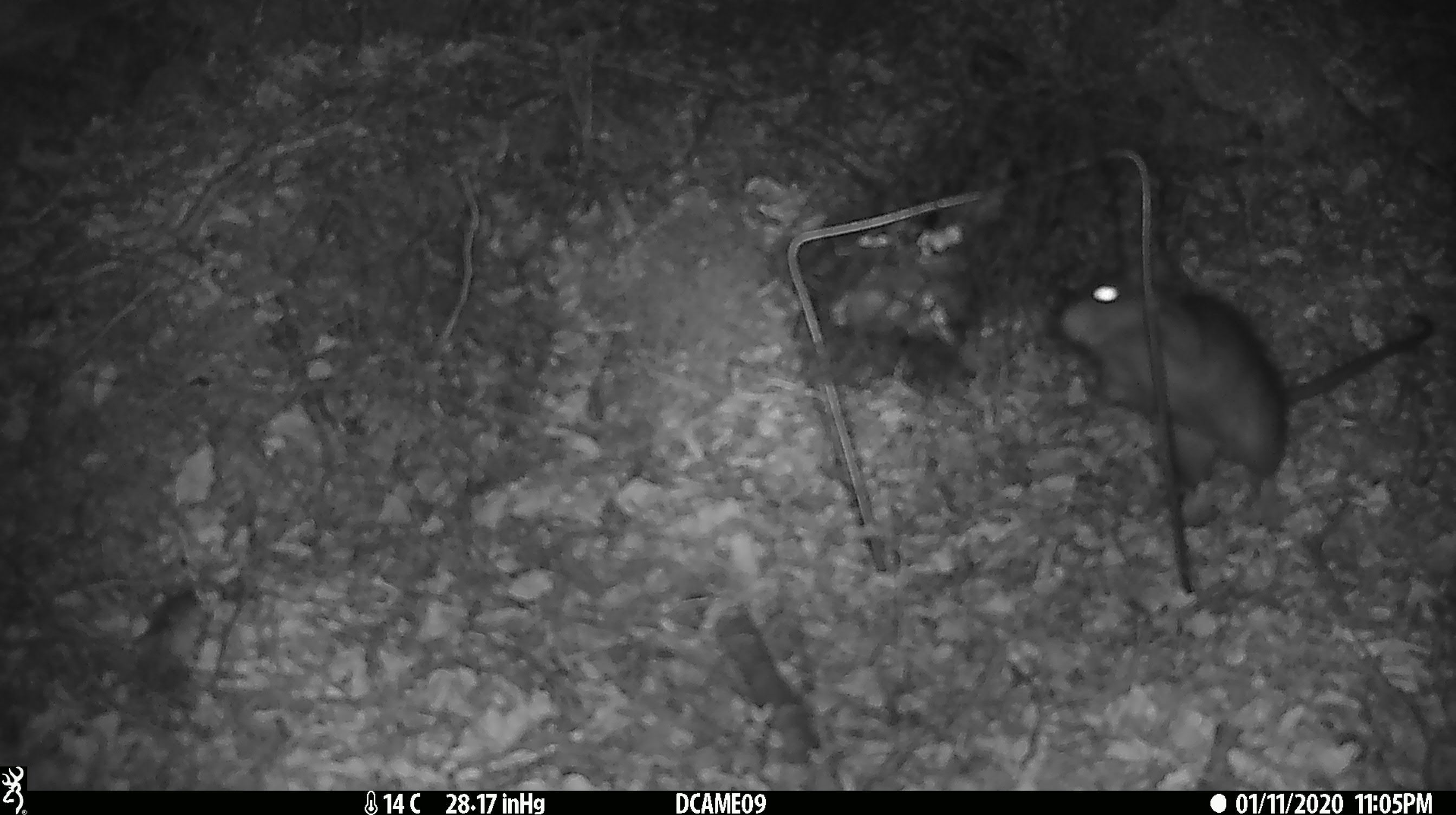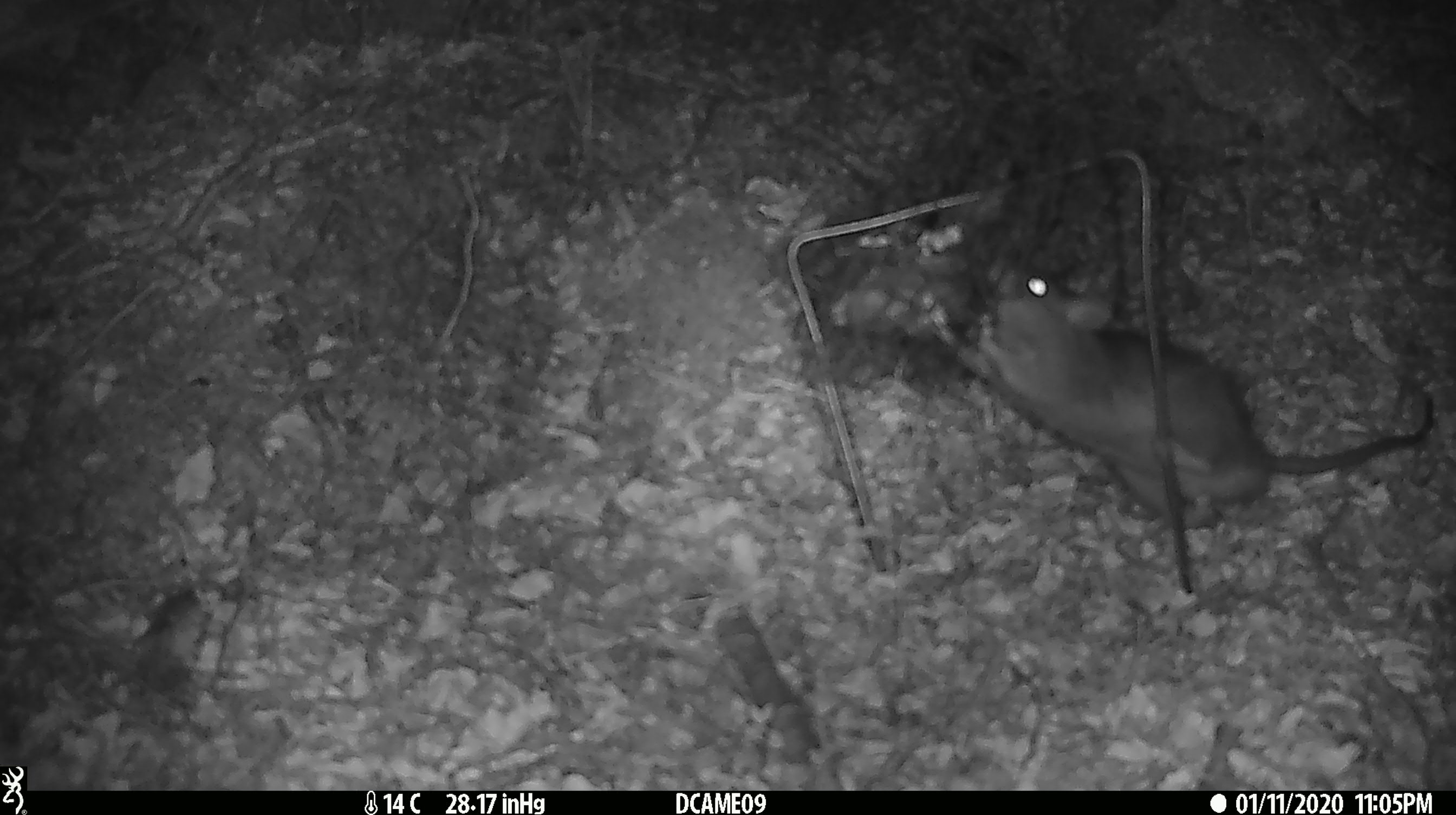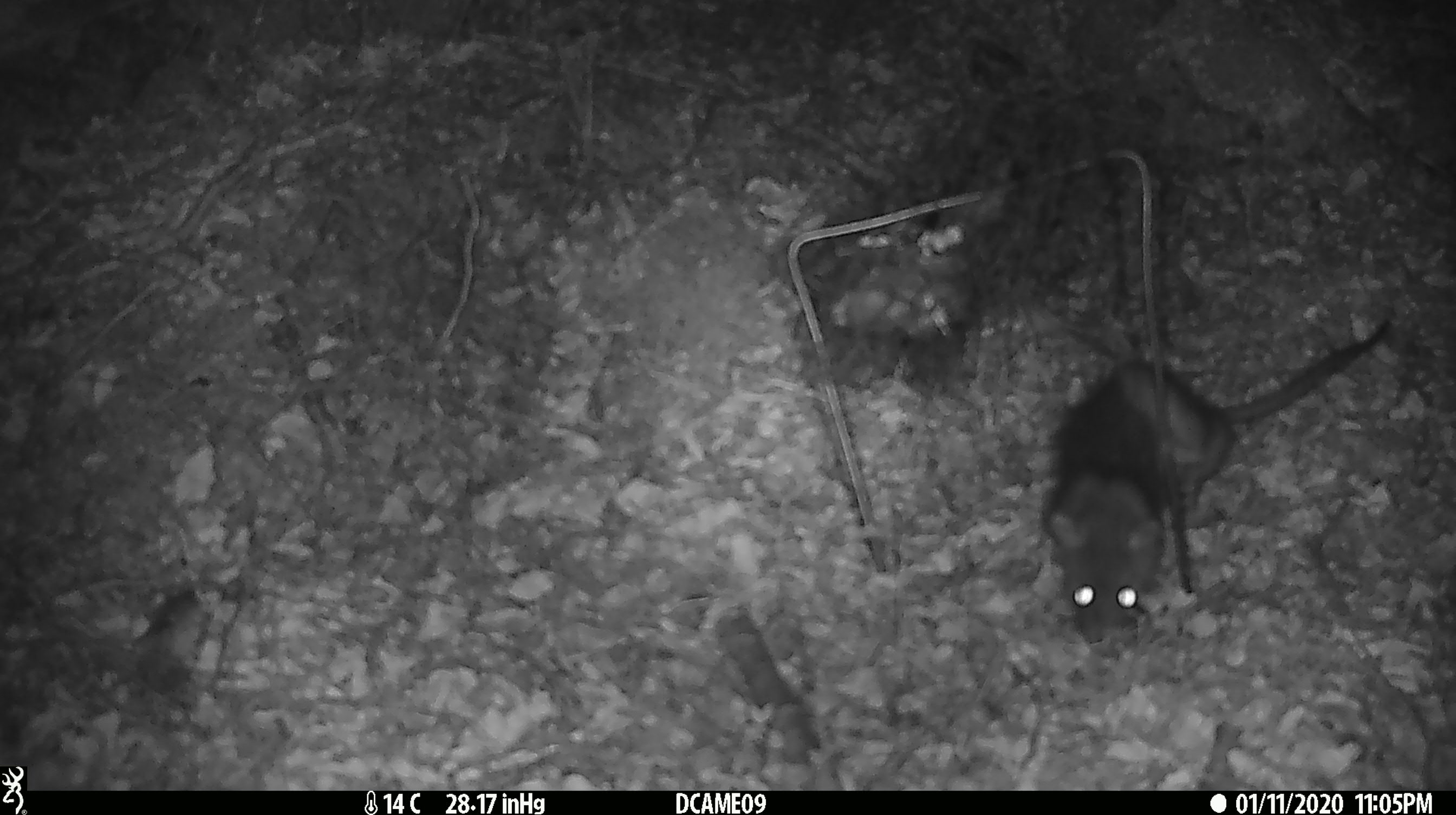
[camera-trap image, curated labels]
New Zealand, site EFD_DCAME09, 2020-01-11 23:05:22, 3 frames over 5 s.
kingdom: Animalia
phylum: Chordata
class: Mammalia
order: Rodentia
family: Muridae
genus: Rattus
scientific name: Rattus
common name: rat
Rat (Rattus).